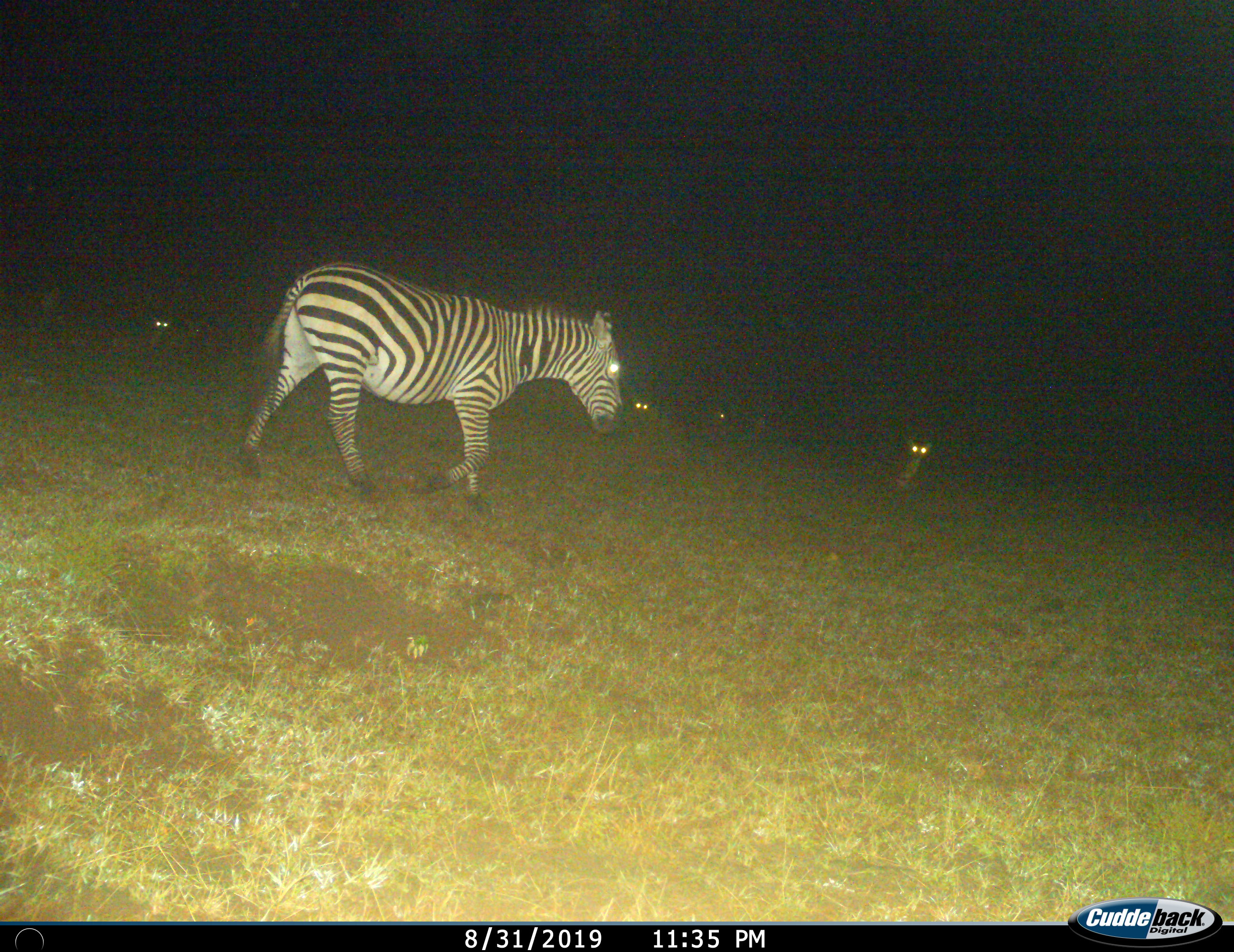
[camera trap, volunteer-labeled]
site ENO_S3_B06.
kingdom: Animalia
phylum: Chordata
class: Mammalia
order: Perissodactyla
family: Equidae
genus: Equus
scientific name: Equus quagga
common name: plains zebra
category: zebraplains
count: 1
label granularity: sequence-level